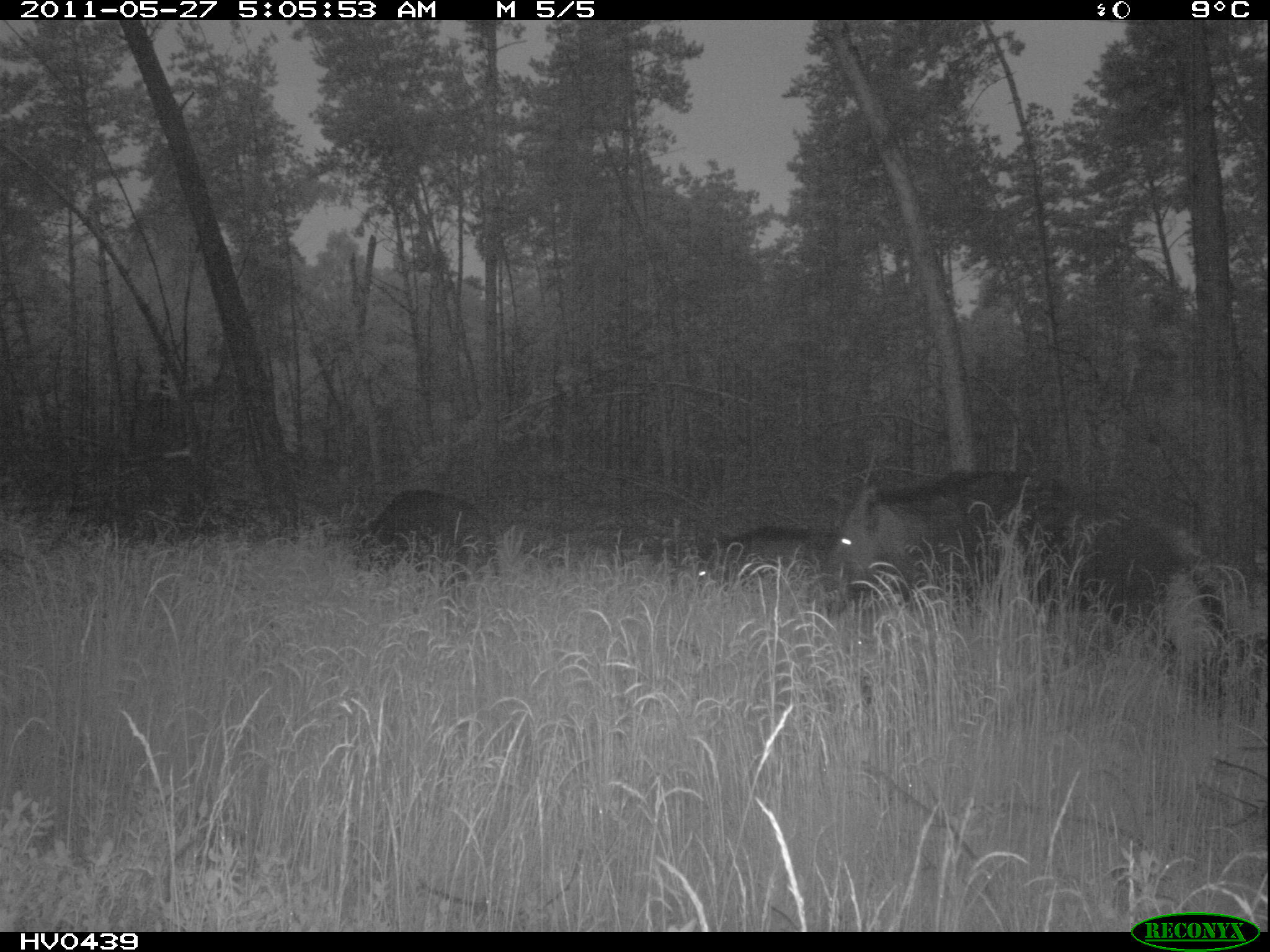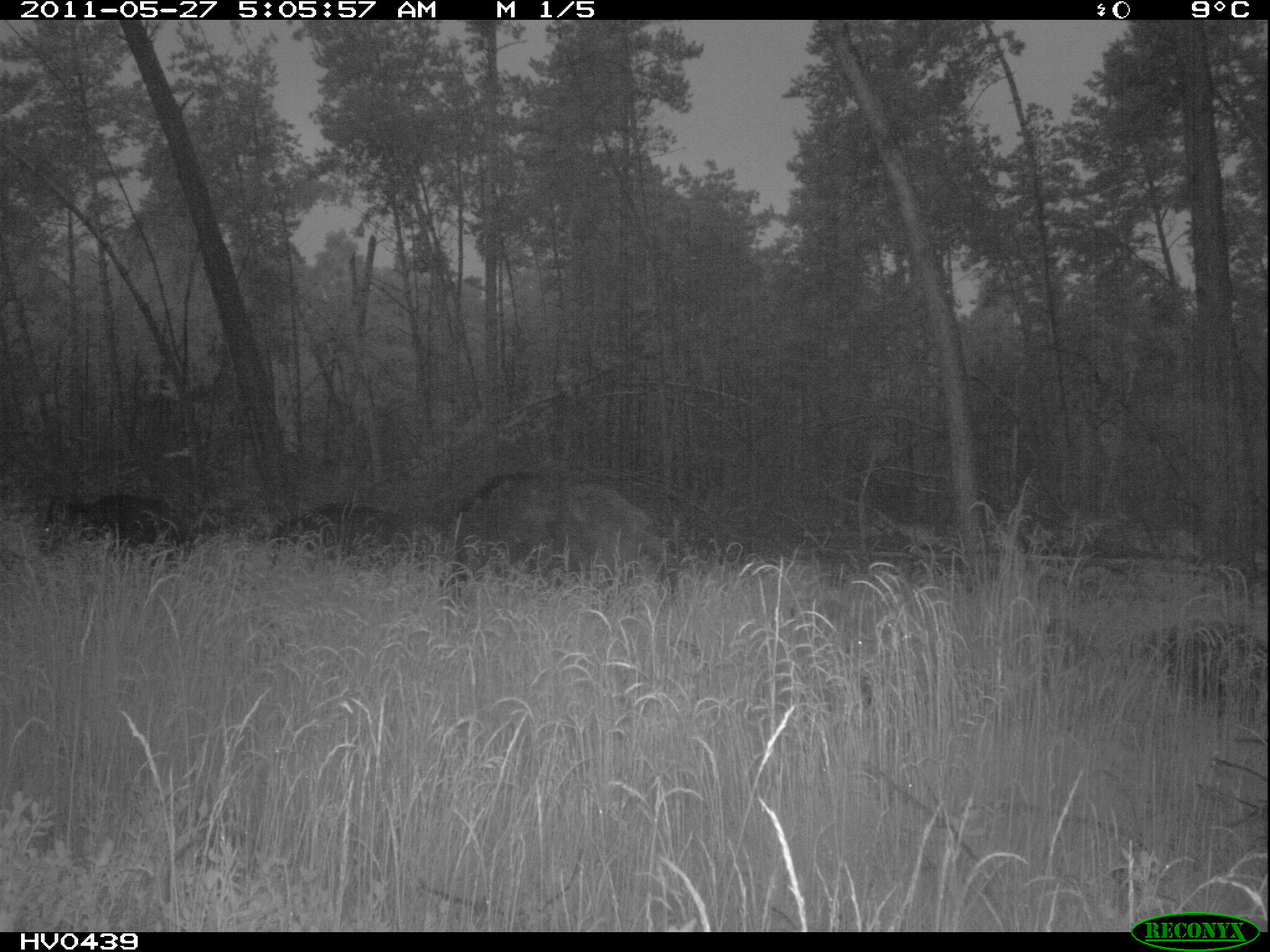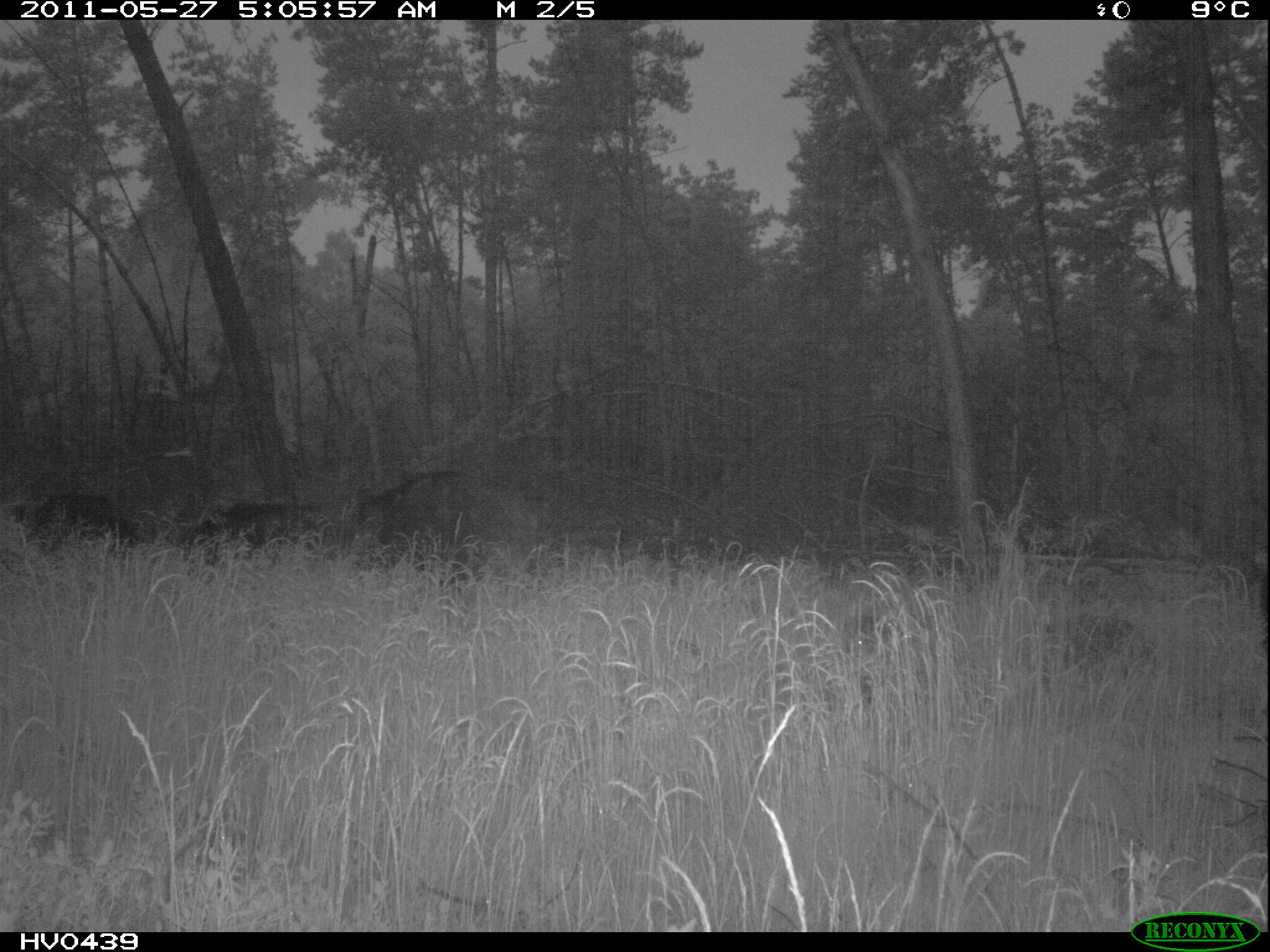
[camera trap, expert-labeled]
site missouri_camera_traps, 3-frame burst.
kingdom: Animalia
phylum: Chordata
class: Mammalia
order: Artiodactyla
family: Suidae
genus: Sus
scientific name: Sus scrofa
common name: wild boar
Wild boar (Sus scrofa). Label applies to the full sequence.